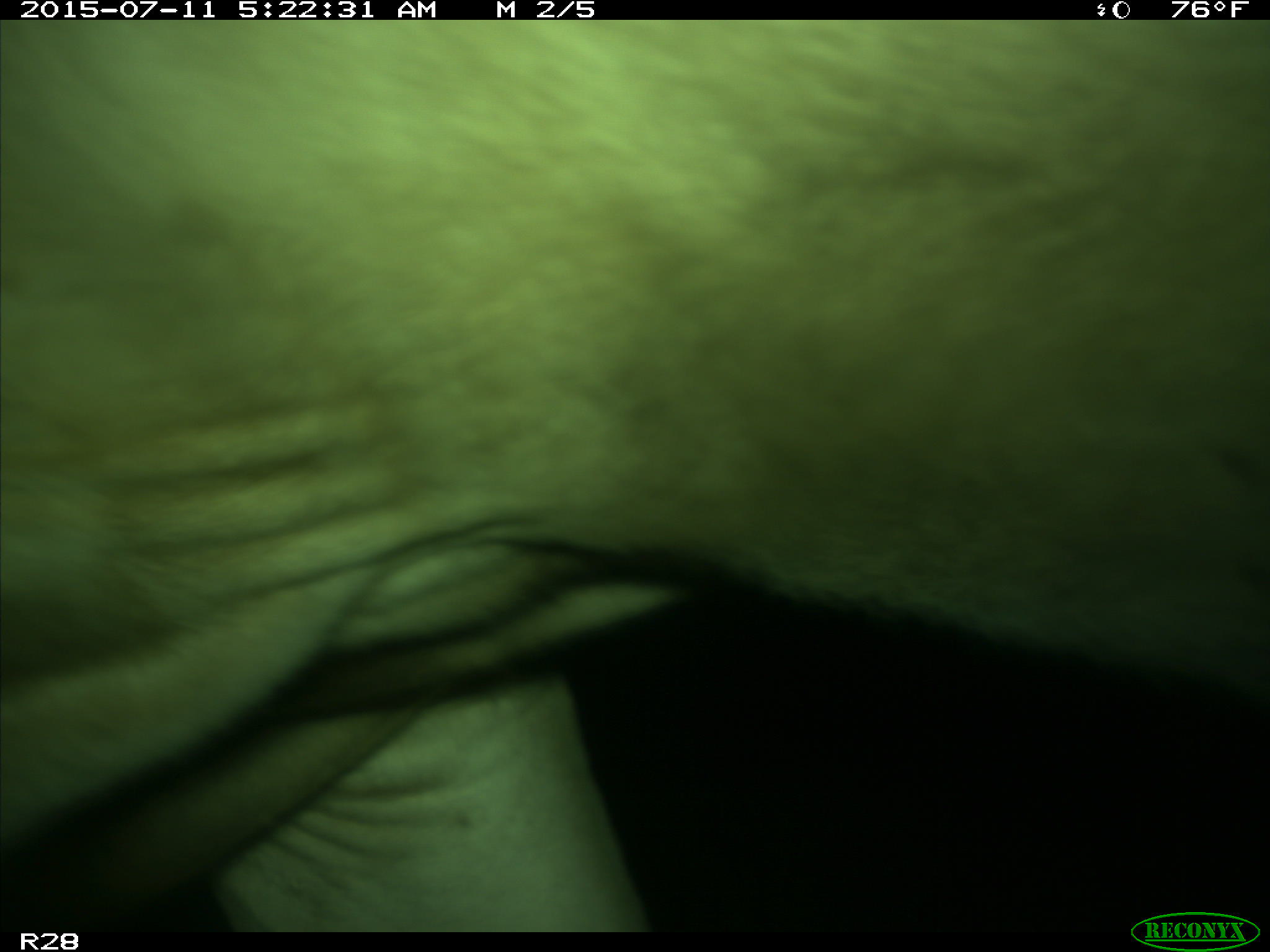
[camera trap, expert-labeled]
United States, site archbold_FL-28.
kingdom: Animalia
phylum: Chordata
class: Mammalia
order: Artiodactyla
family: Bovidae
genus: Bos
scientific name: Bos taurus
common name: domestic cow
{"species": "Bos taurus (domestic cow)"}